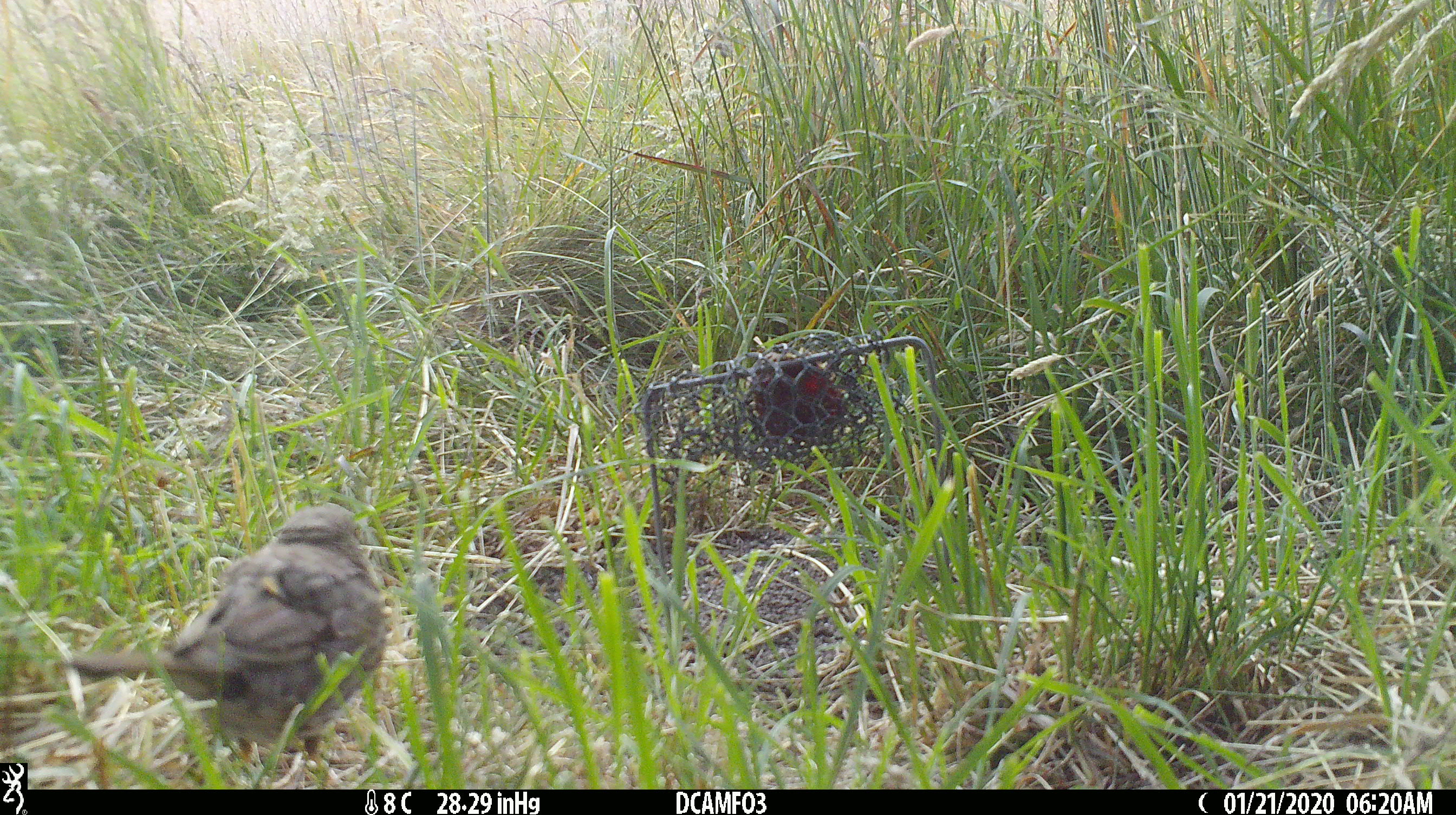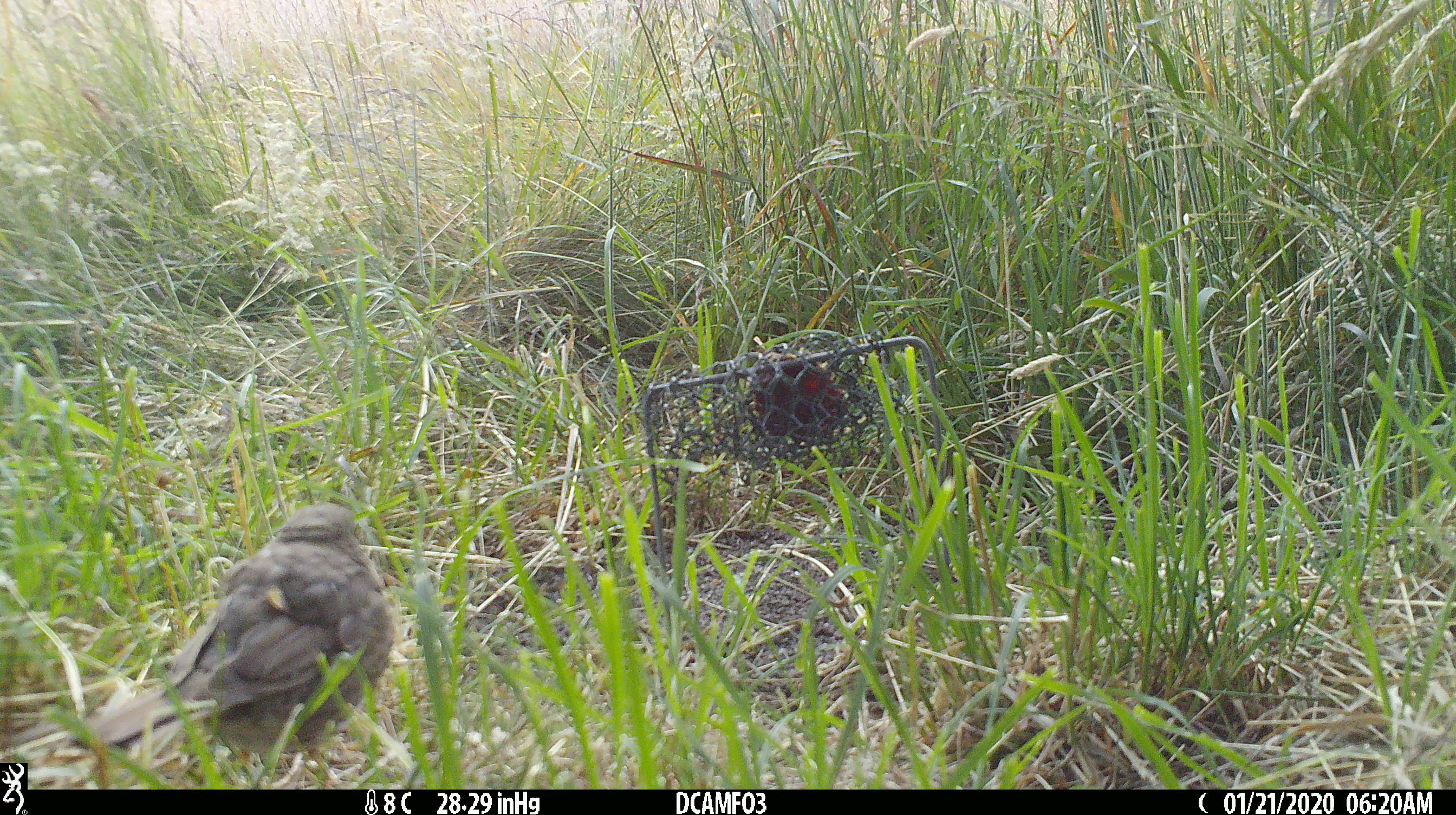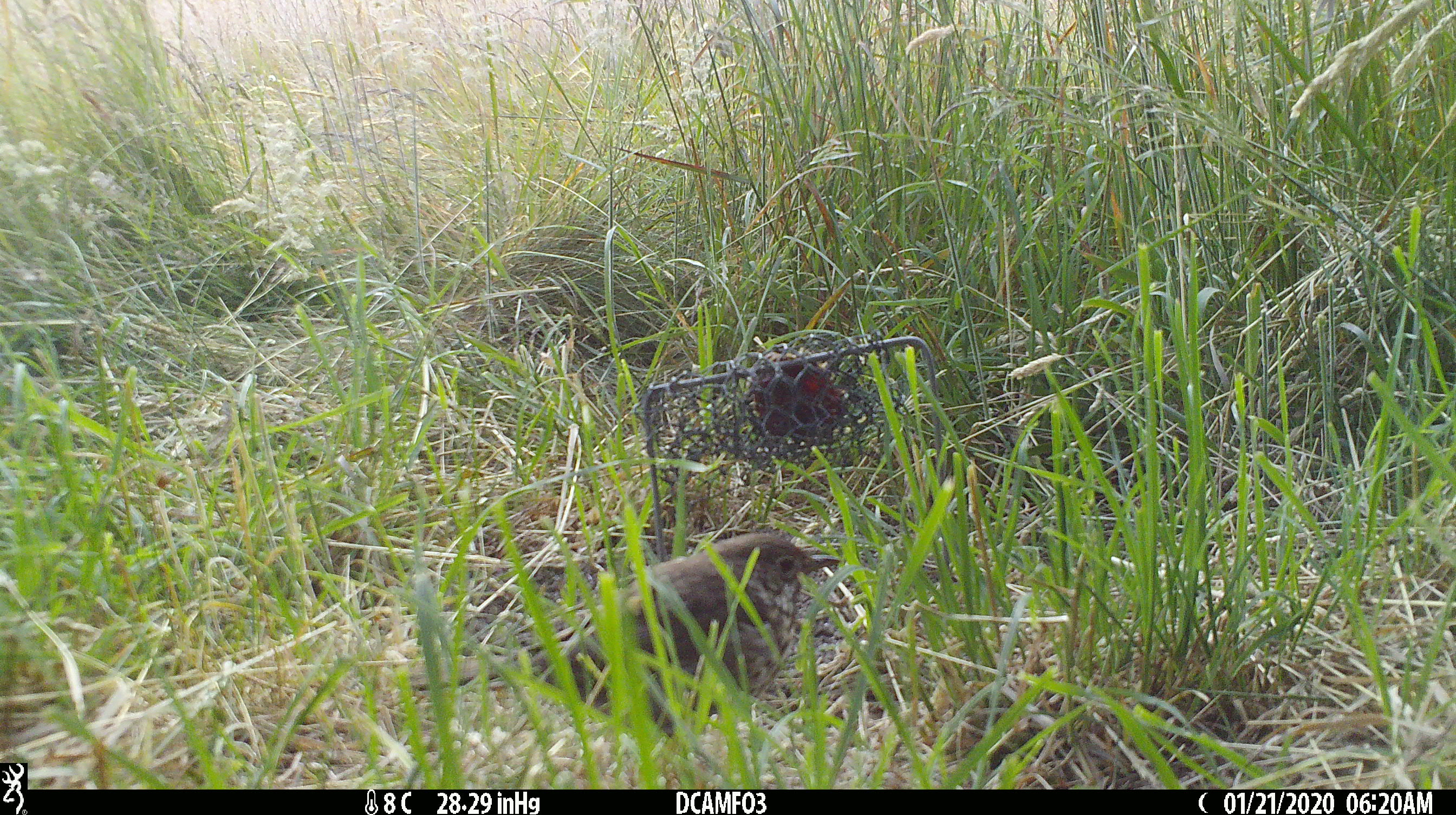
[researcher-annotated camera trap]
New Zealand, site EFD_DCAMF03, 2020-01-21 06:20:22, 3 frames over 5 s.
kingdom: Animalia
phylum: Chordata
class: Aves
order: Passeriformes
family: Turdidae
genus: Turdus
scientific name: Turdus philomelos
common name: song thrush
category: thrush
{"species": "thrush (song thrush) (Turdus philomelos)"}